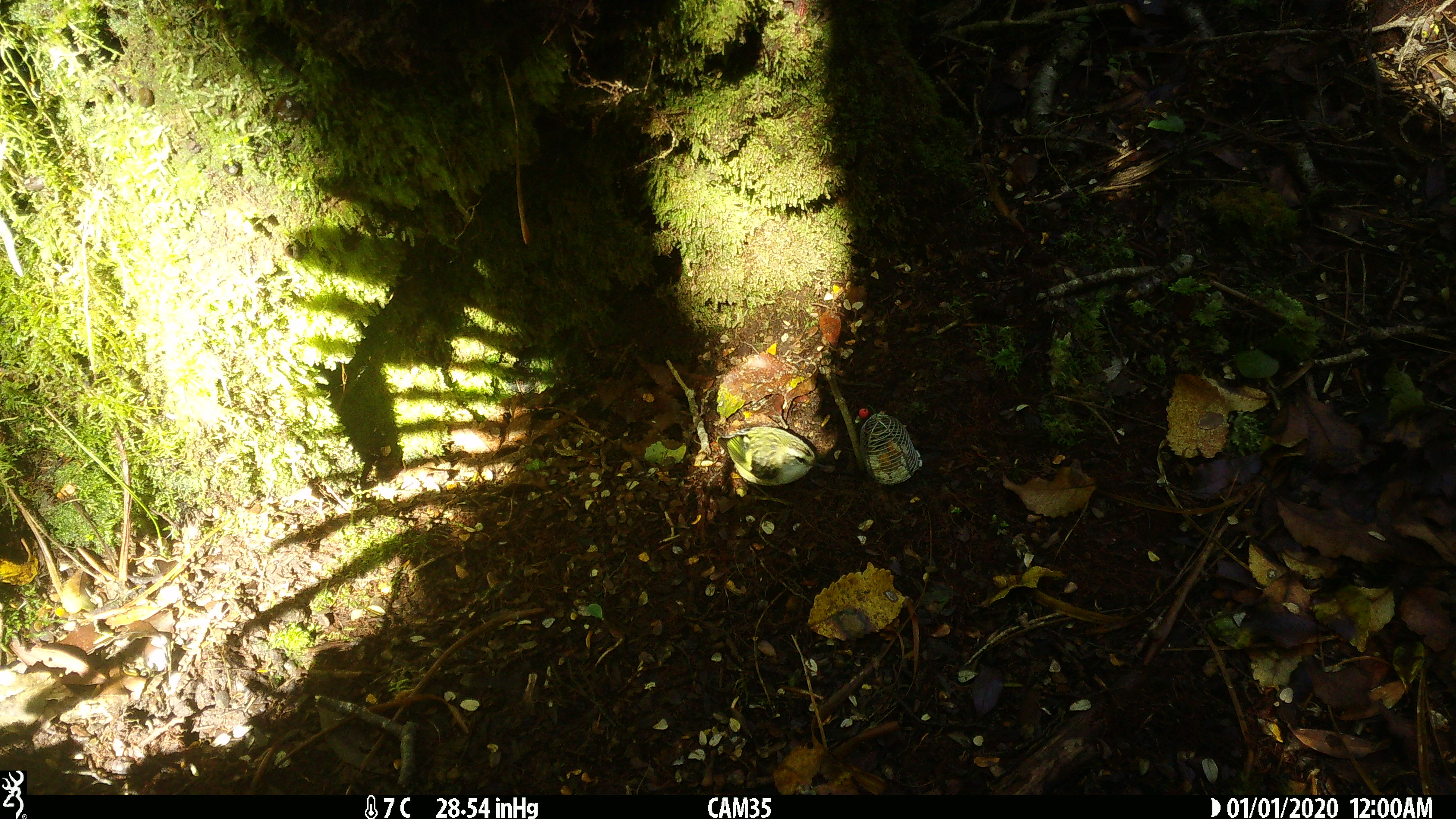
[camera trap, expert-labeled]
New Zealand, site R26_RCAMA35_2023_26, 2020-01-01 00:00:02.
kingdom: Animalia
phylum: Chordata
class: Aves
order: Passeriformes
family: Acanthisittidae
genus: Acanthisitta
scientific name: Acanthisitta chloris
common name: rifleman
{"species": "rifleman (Acanthisitta chloris)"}